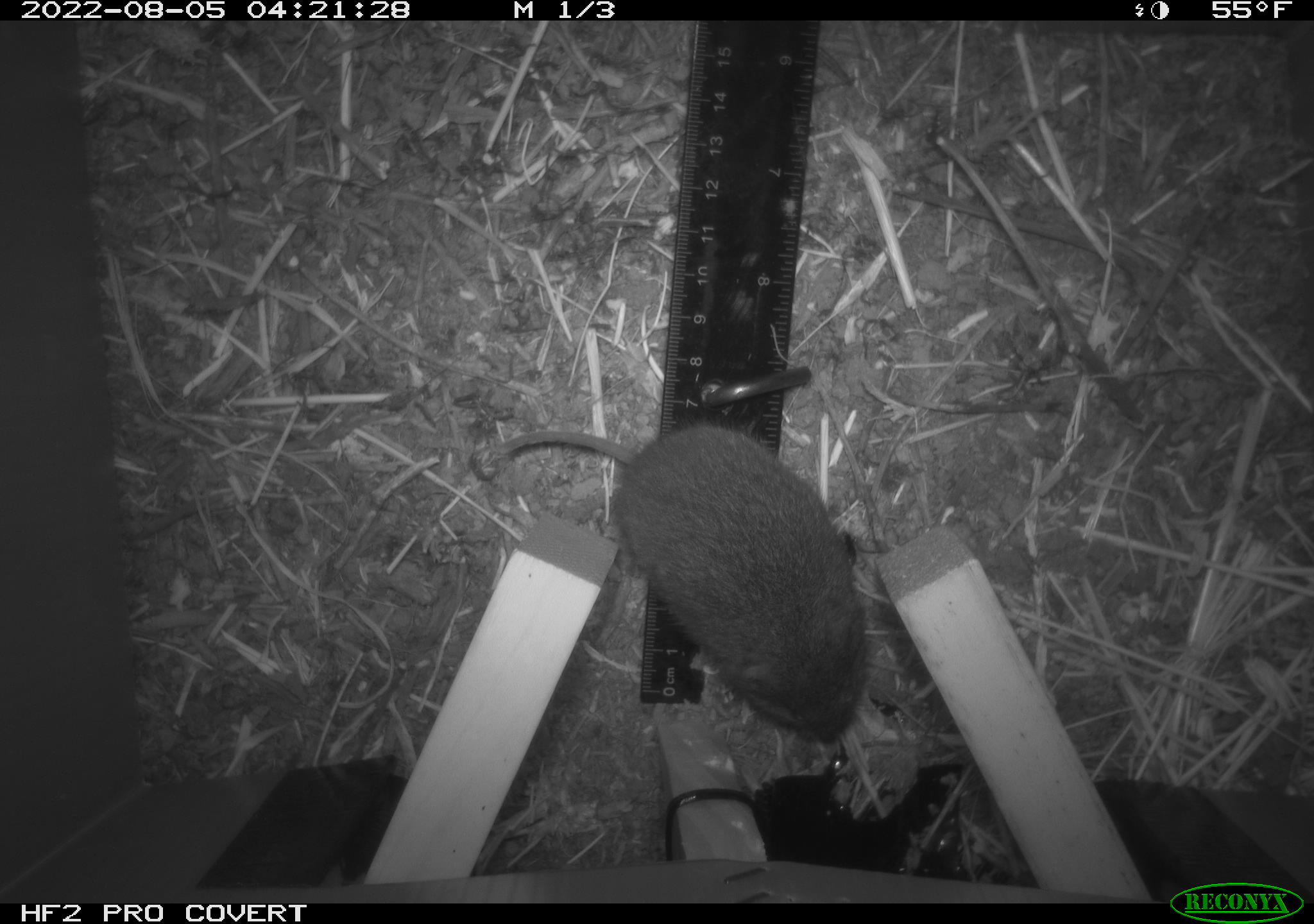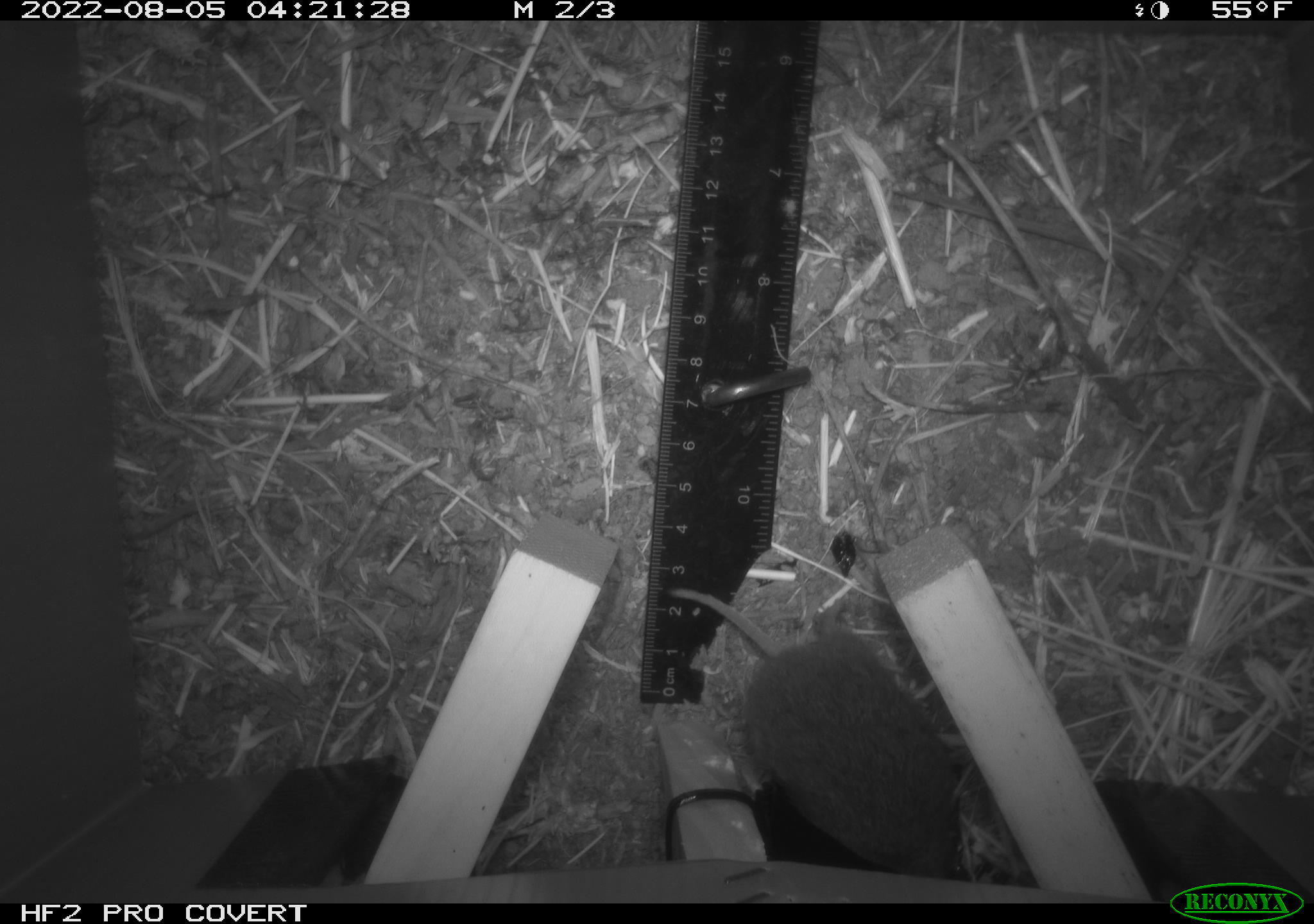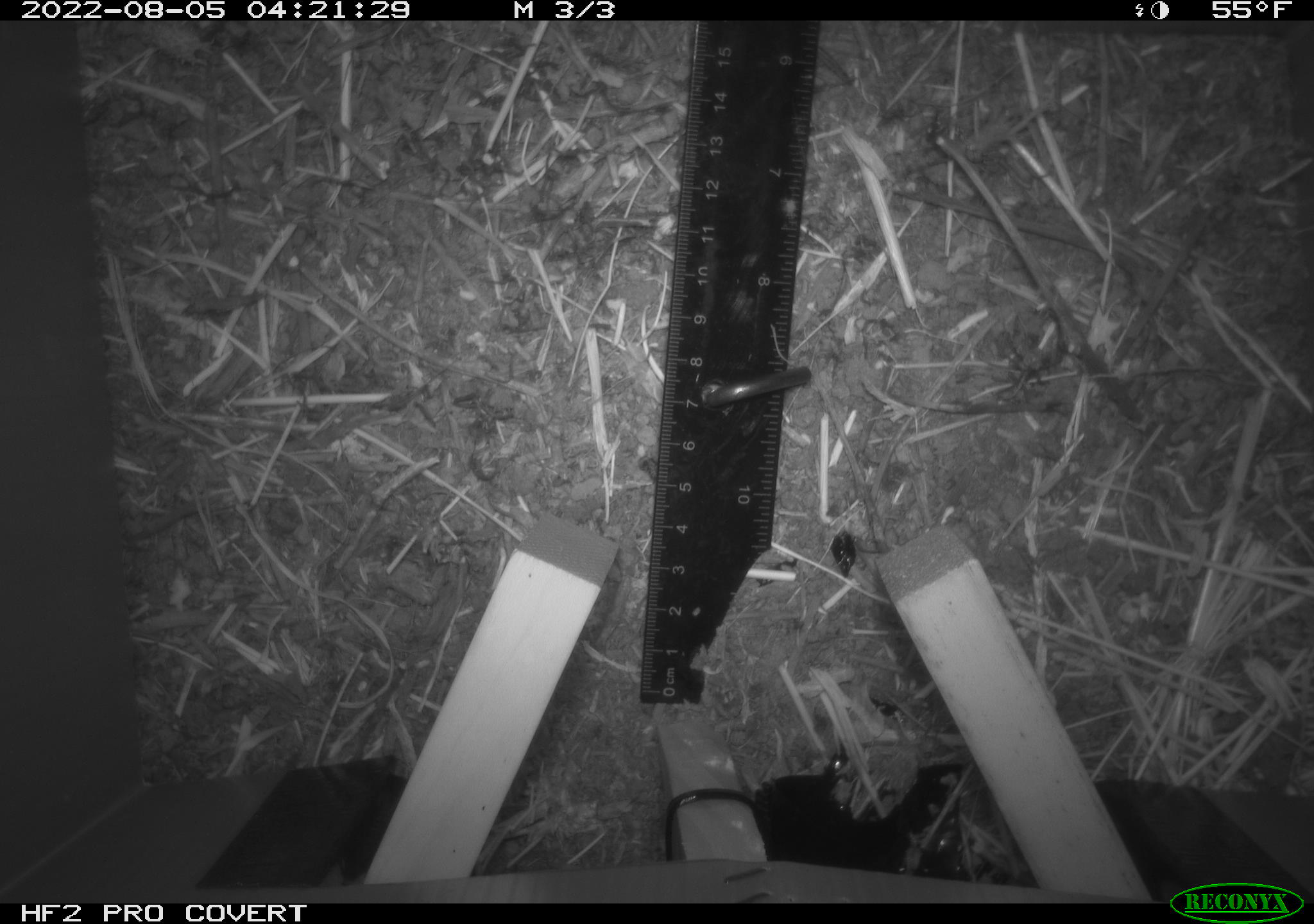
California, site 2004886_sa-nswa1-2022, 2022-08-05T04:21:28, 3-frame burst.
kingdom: Animalia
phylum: Chordata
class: Mammalia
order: Rodentia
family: Cricetidae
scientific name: Cricetidae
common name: hamsters, voles, lemmings, and allies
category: cricetidae family